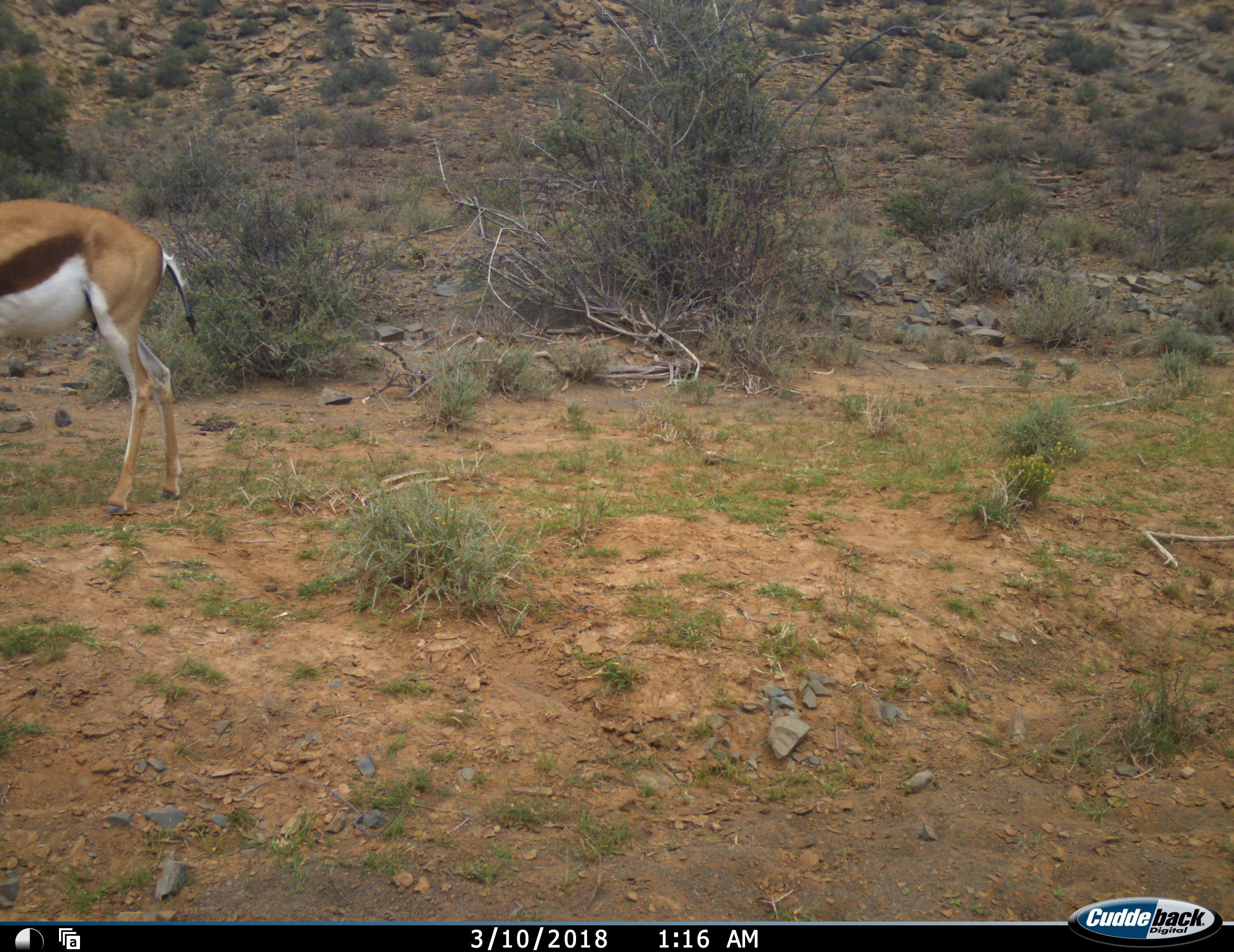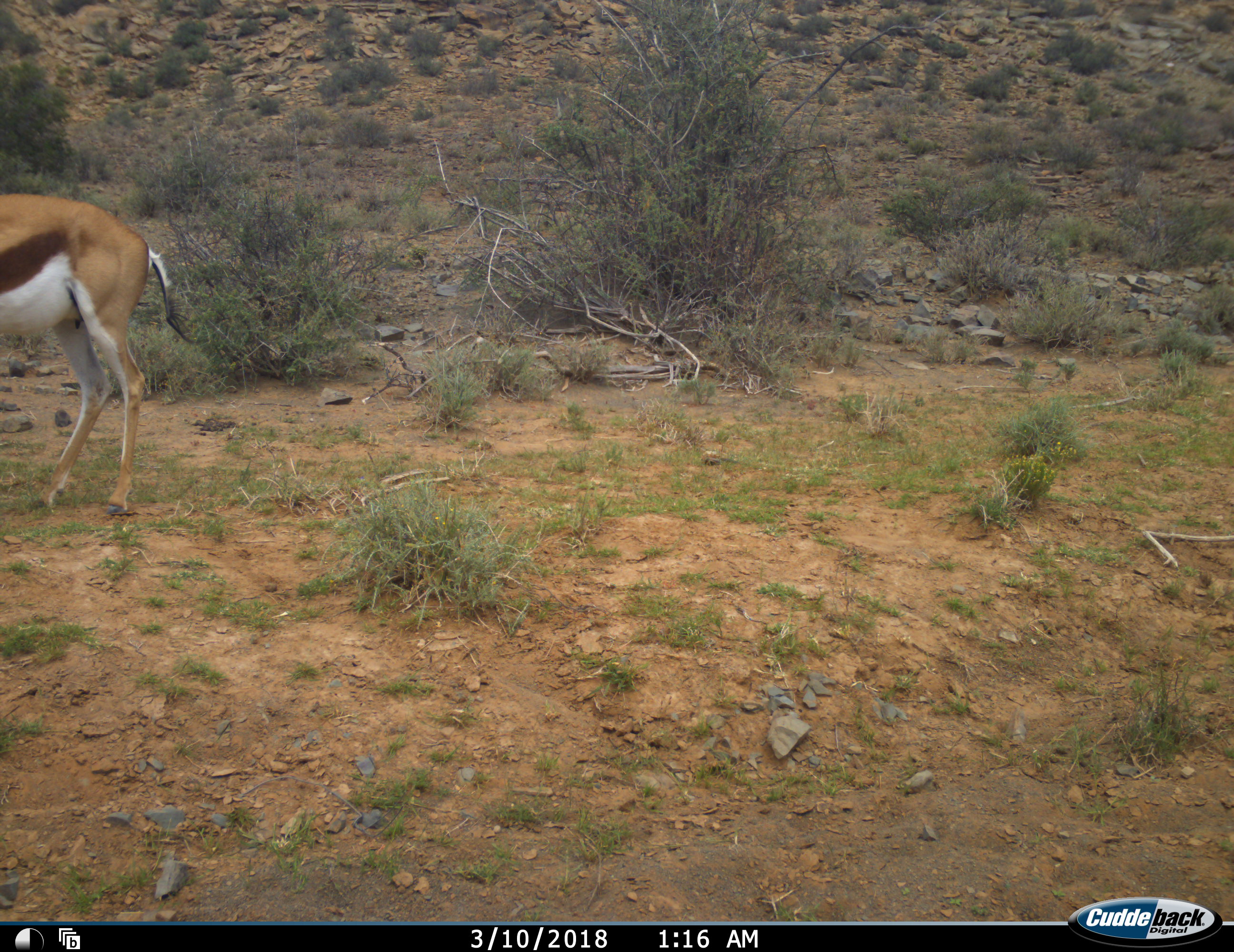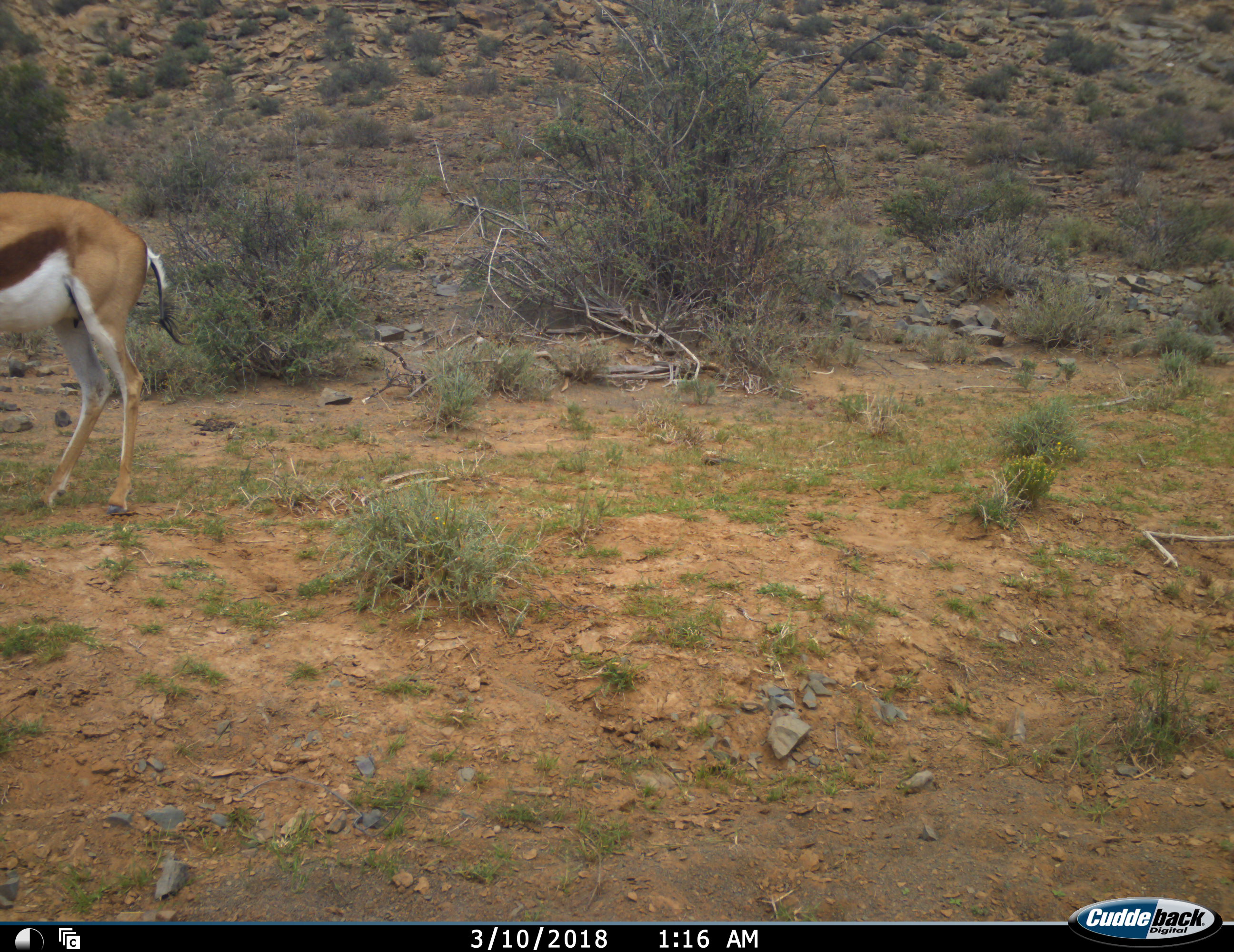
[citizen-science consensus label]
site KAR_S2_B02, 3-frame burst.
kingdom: Animalia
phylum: Chordata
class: Mammalia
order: Artiodactyla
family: Bovidae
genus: Antidorcas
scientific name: Antidorcas marsupialis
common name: springbok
Springbok (Antidorcas marsupialis), count 1. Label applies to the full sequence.